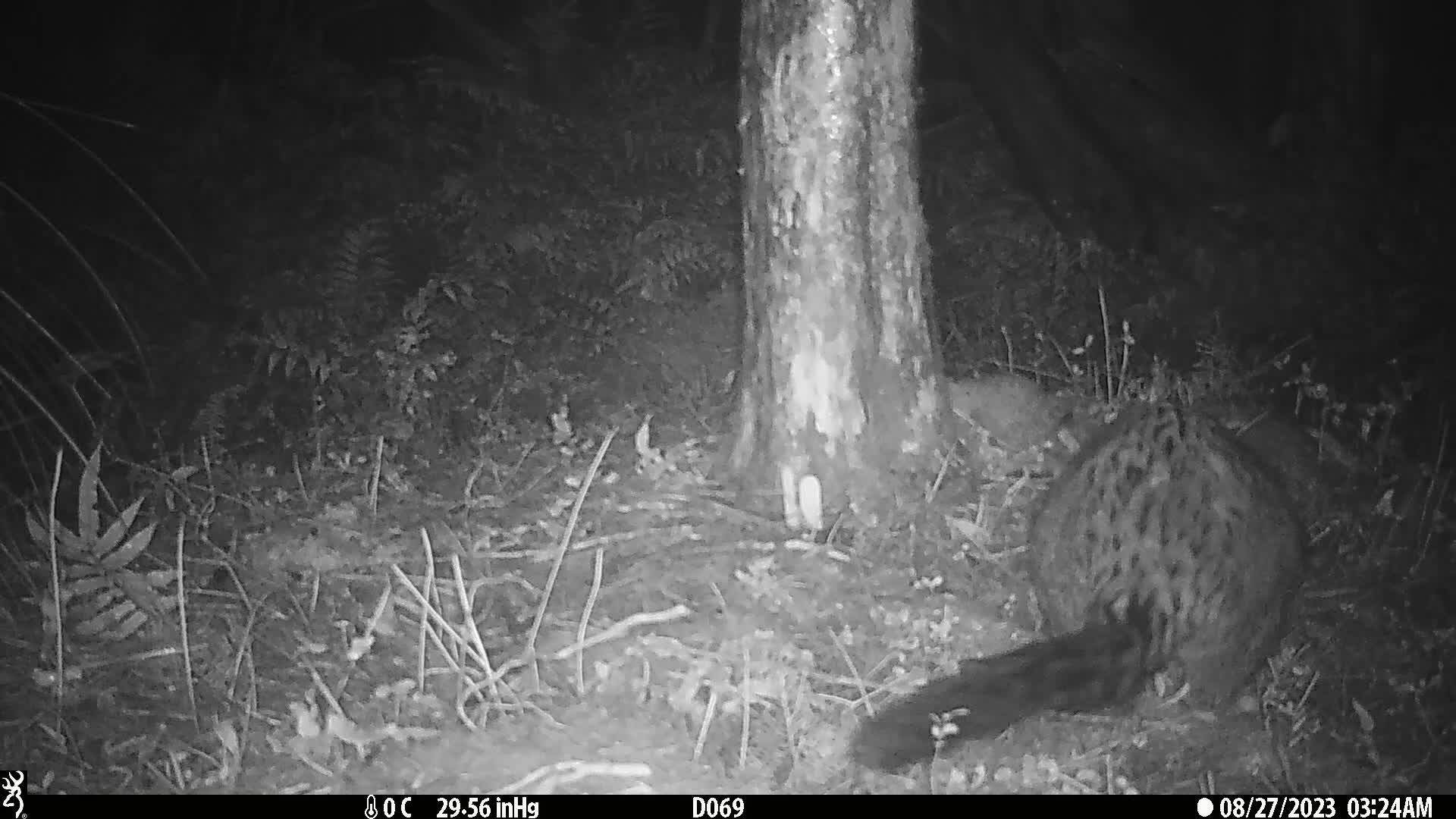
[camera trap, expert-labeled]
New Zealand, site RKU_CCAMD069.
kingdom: Animalia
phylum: Chordata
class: Mammalia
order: Diprotodontia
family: Phalangeridae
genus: Trichosurus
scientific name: Trichosurus vulpecula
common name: common brushtail possum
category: possum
Possum (common brushtail possum) (Trichosurus vulpecula).